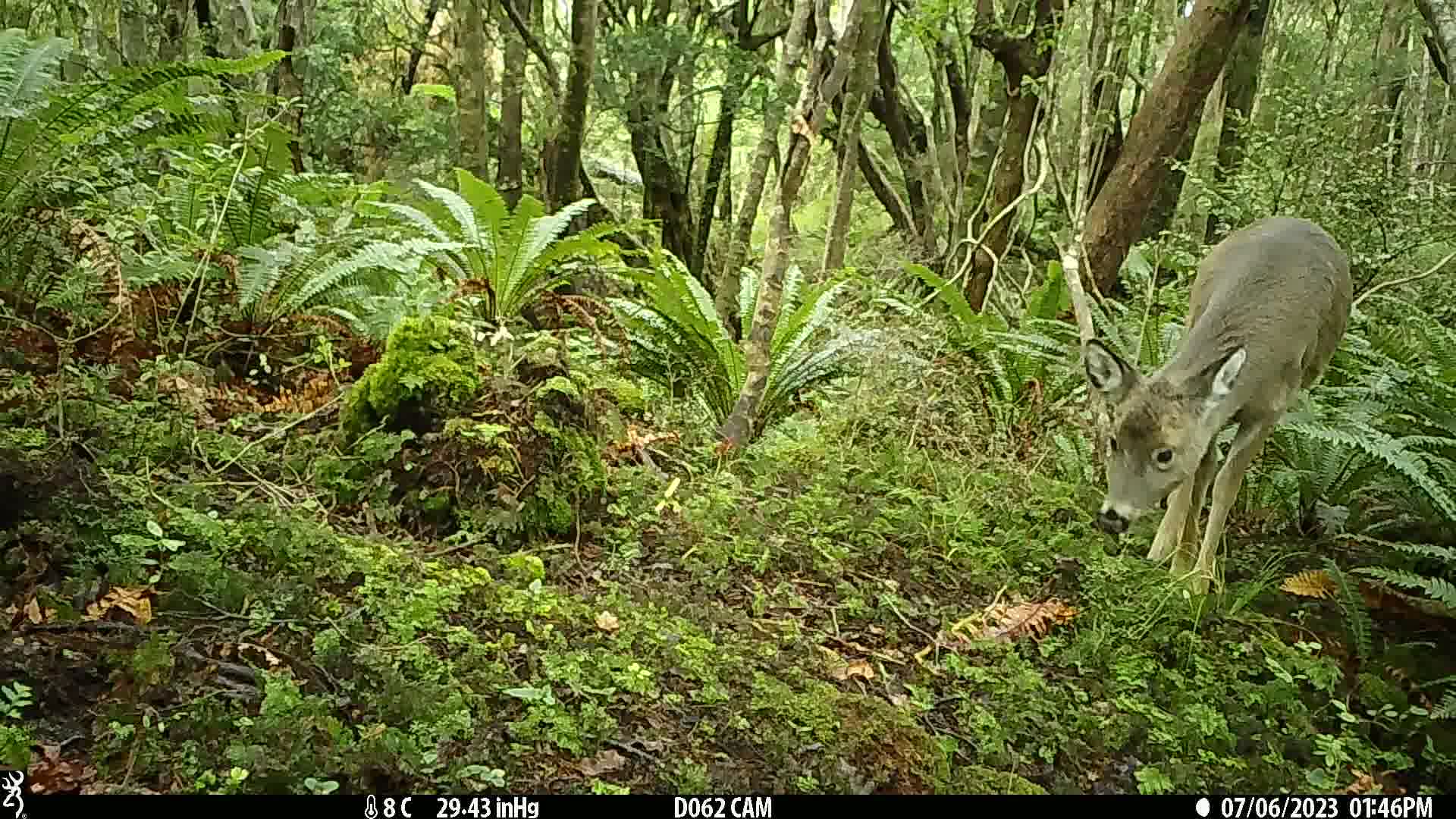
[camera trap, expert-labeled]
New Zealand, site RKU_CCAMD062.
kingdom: Animalia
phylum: Chordata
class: Mammalia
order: Artiodactyla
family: Cervidae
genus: Odocoileus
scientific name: Odocoileus virginianus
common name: white-tailed deer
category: white tailed deer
White tailed deer (white-tailed deer) (Odocoileus virginianus).